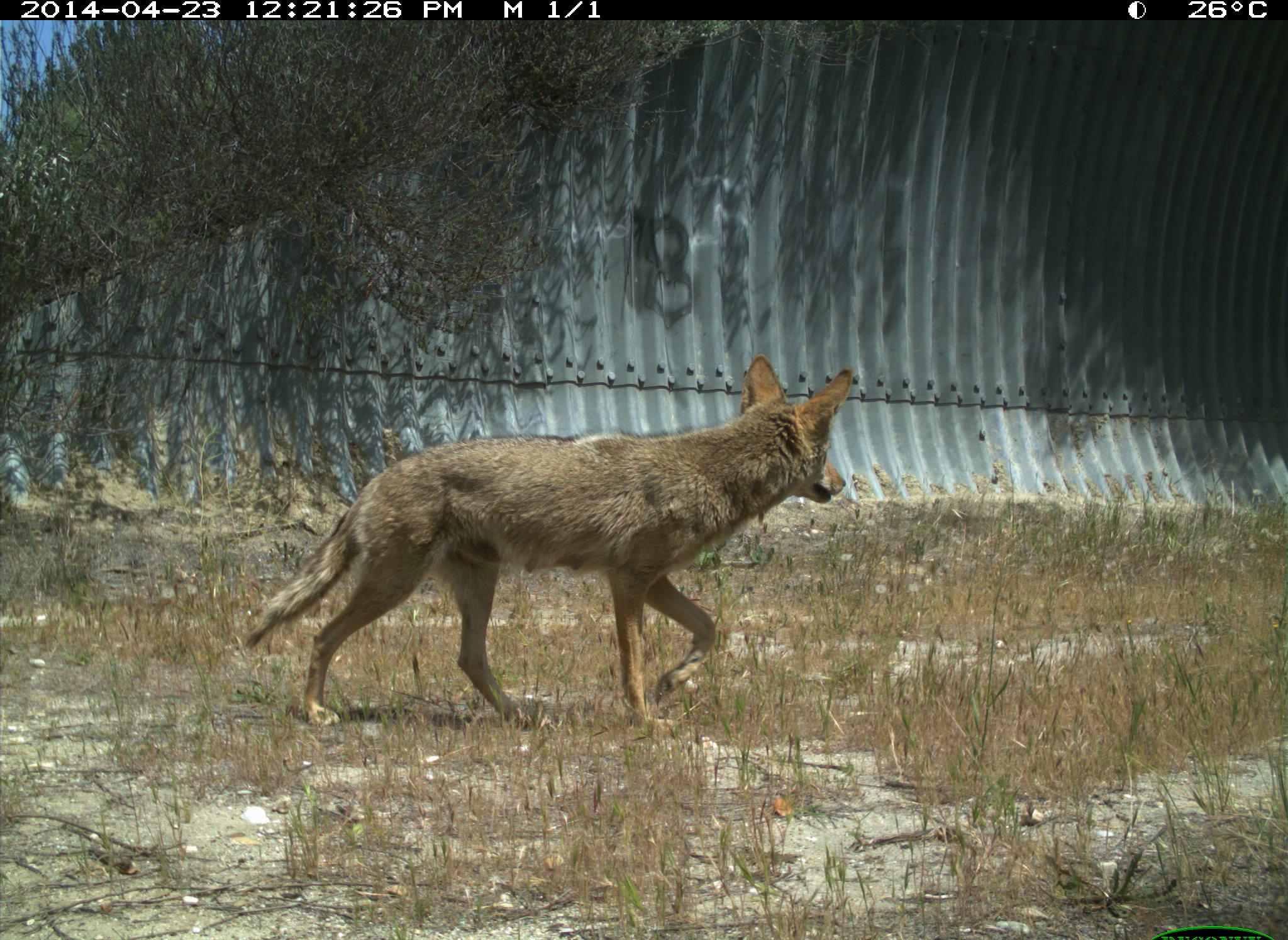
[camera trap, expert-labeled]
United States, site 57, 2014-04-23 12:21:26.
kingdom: Animalia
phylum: Chordata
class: Mammalia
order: Carnivora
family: Canidae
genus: Canis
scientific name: Canis latrans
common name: coyote